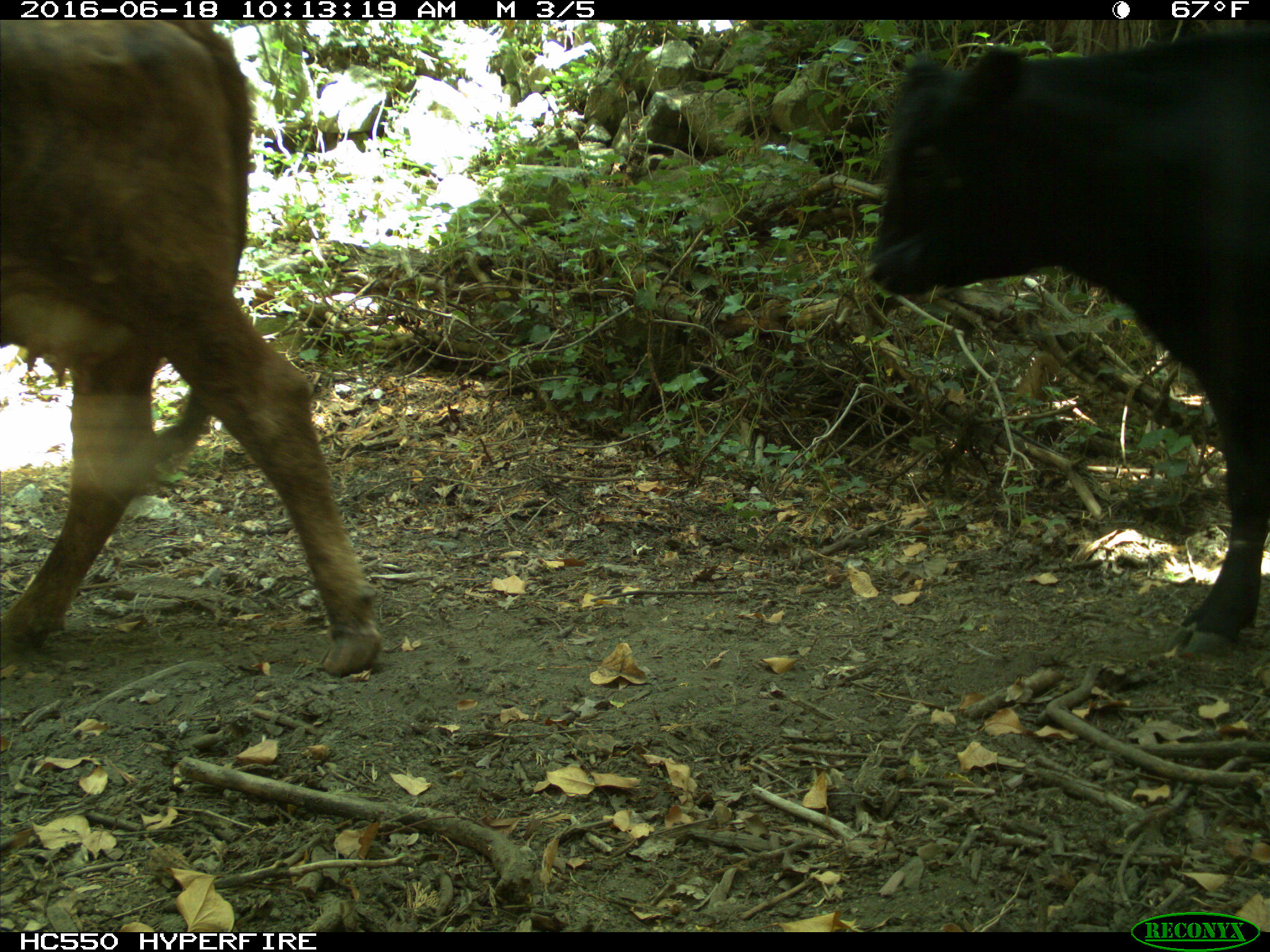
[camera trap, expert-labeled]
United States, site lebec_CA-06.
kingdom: Animalia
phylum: Chordata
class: Mammalia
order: Artiodactyla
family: Bovidae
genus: Bos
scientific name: Bos taurus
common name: domestic cow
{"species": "Bos taurus (domestic cow)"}